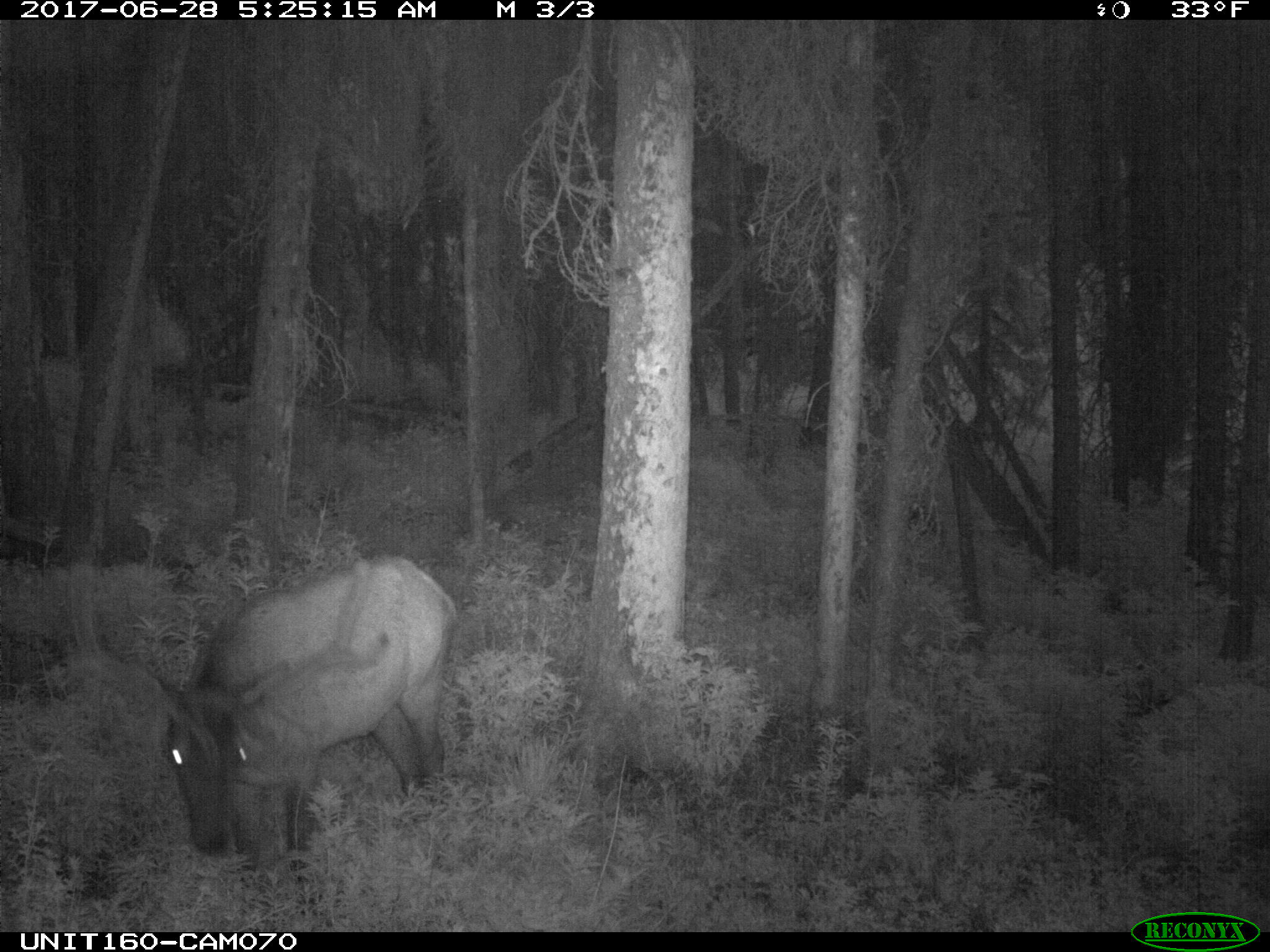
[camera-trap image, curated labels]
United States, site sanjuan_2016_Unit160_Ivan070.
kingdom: Animalia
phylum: Chordata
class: Mammalia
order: Artiodactyla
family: Cervidae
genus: Cervus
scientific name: Cervus elaphus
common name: red deer